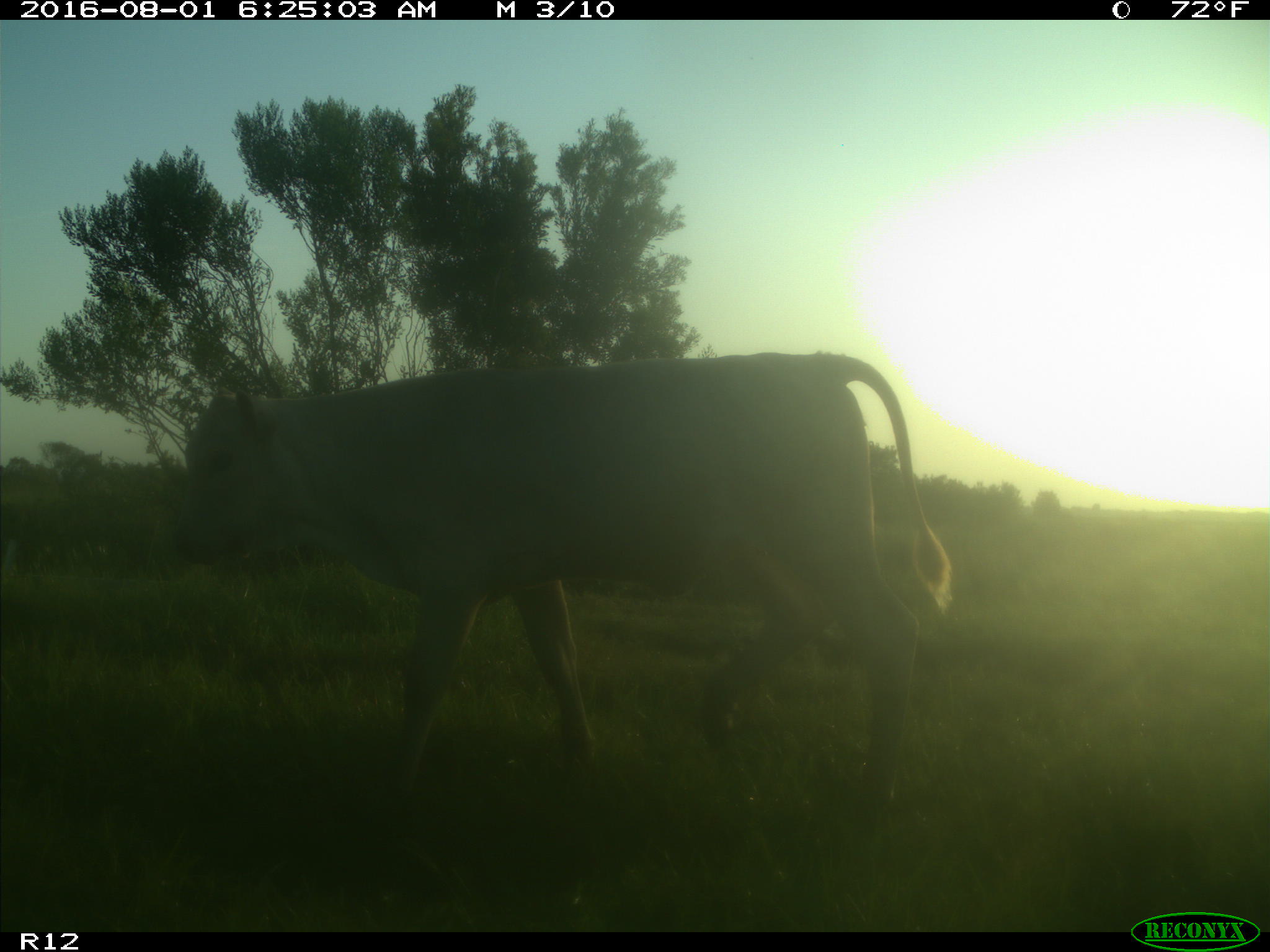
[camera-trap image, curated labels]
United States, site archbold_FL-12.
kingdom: Animalia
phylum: Chordata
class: Mammalia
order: Artiodactyla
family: Bovidae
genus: Bos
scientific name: Bos taurus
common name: domestic cow